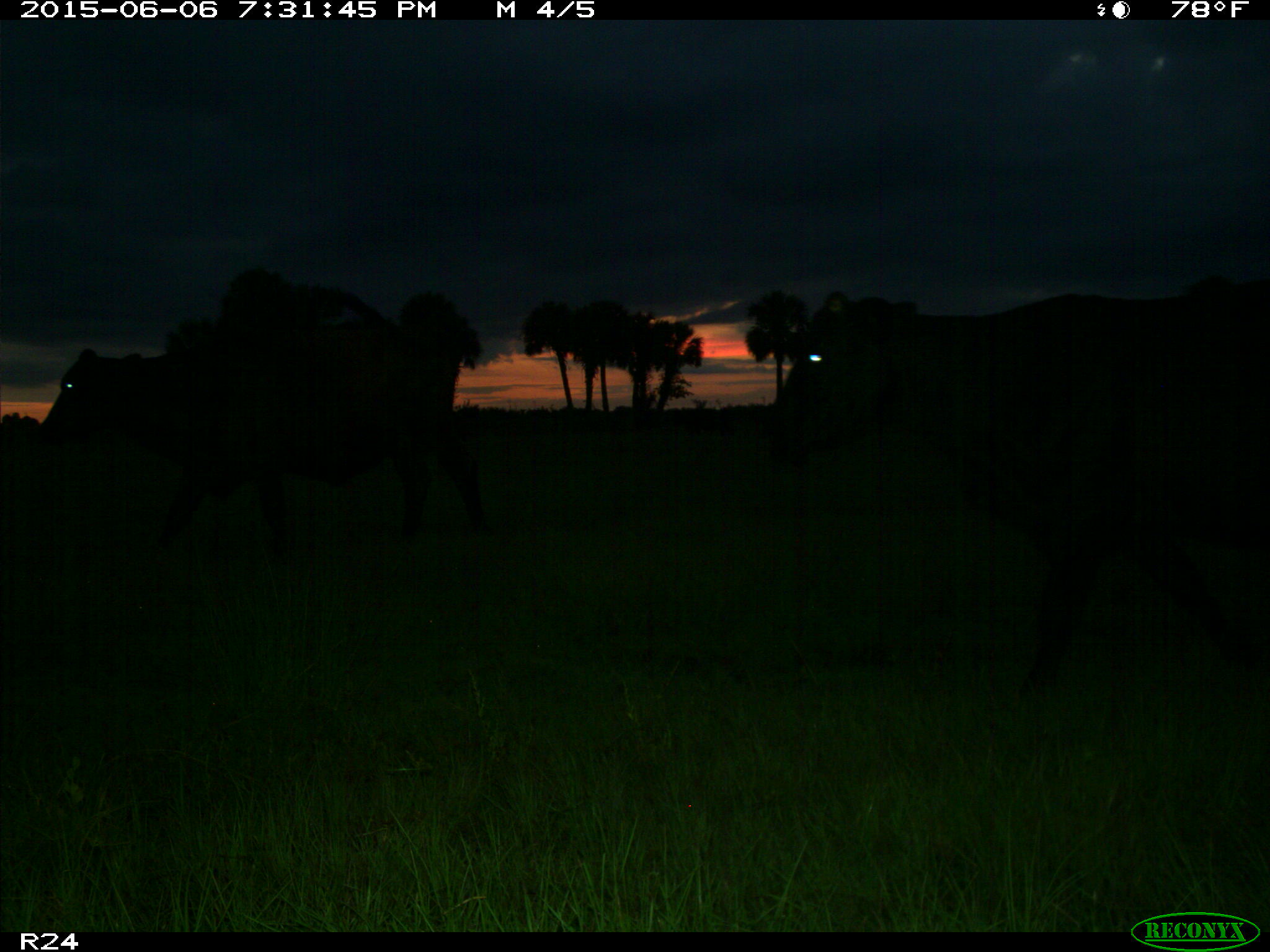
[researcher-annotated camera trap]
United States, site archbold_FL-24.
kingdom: Animalia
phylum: Chordata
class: Mammalia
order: Artiodactyla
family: Bovidae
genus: Bos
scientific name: Bos taurus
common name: domestic cow